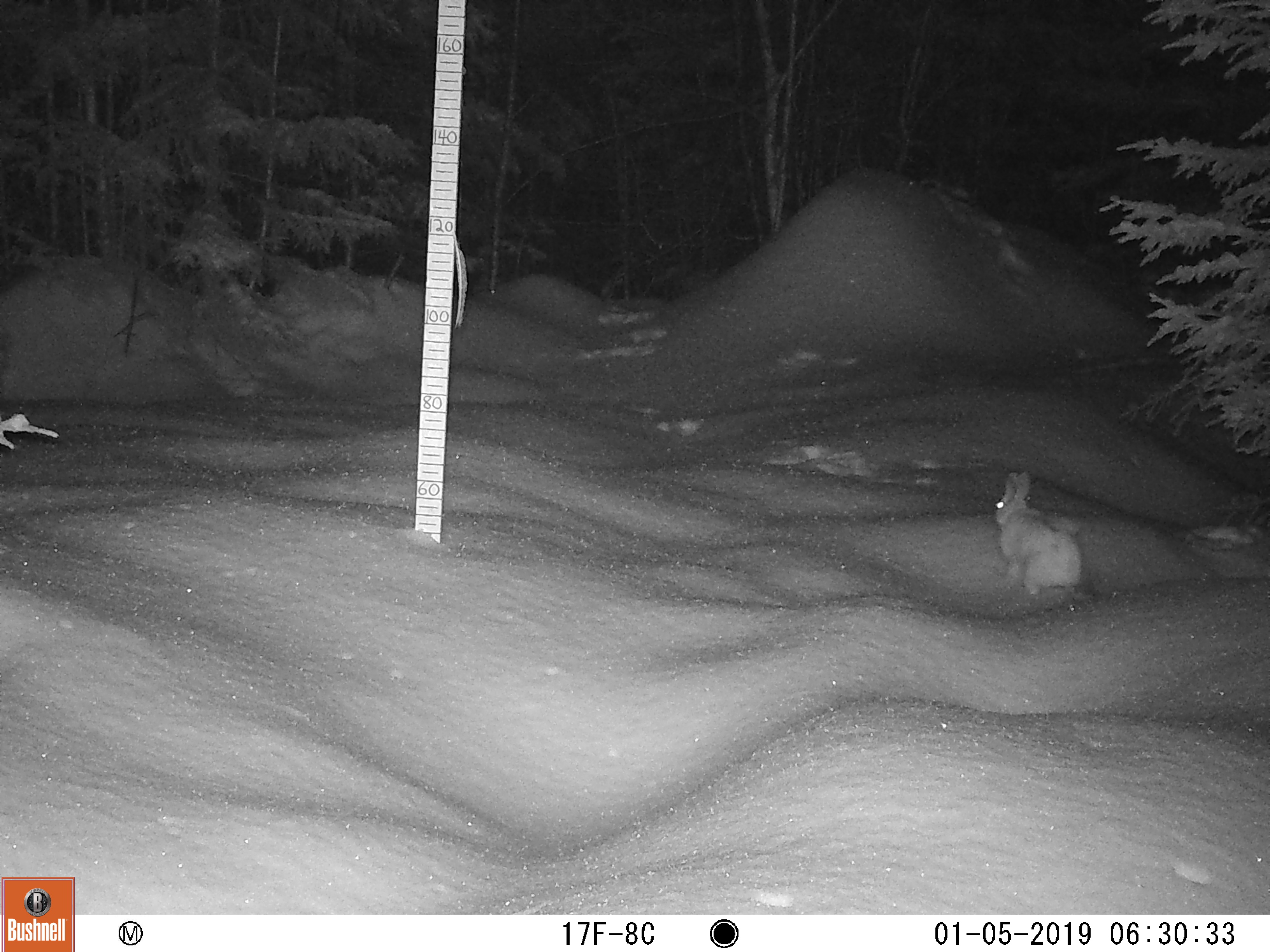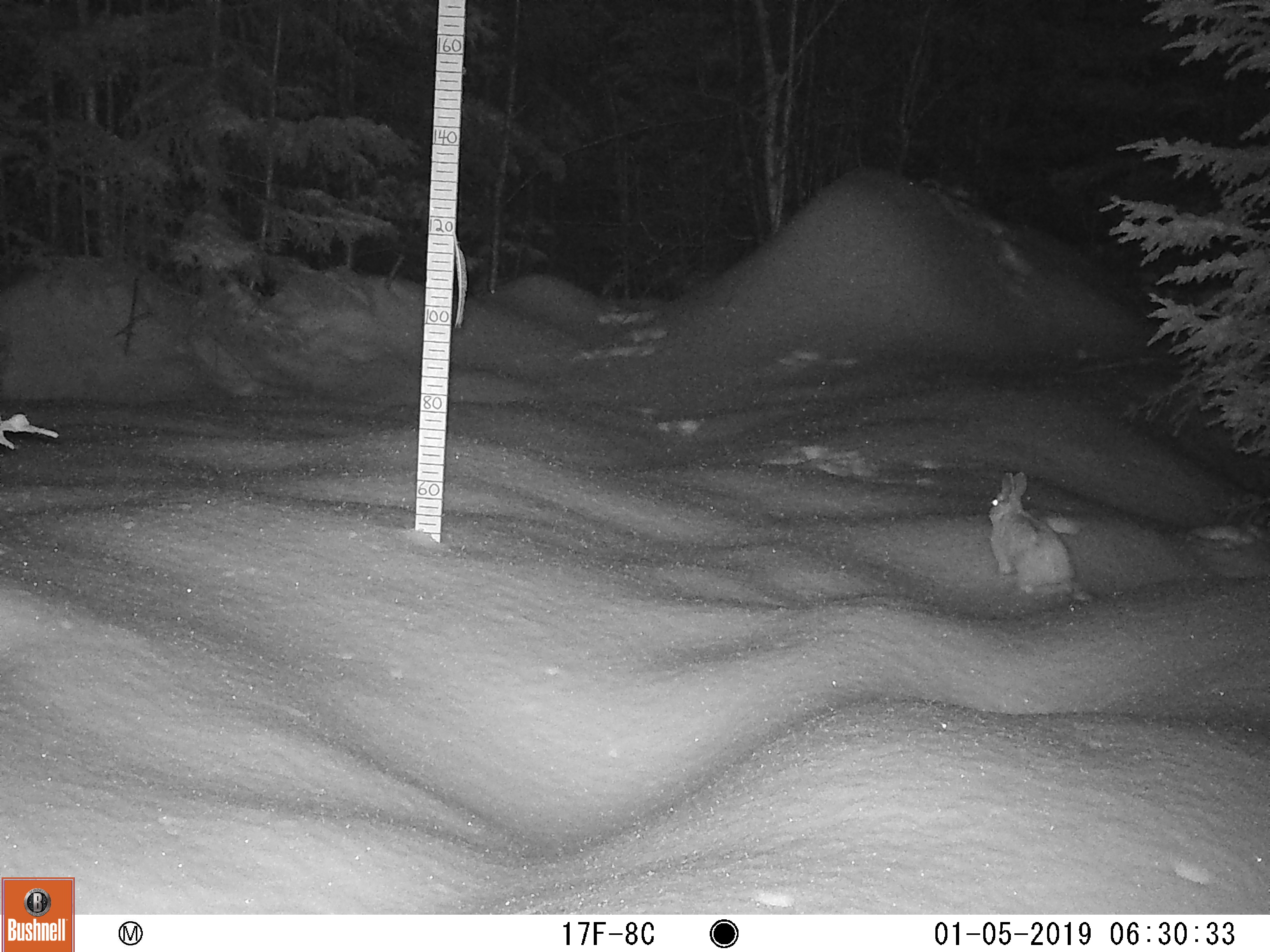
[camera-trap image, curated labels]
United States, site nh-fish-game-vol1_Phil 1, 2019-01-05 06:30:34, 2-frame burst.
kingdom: Animalia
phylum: Chordata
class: Mammalia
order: Lagomorpha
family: Leporidae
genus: Lepus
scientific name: Lepus americanus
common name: snowshoe hare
Snowshoe hare (Lepus americanus).